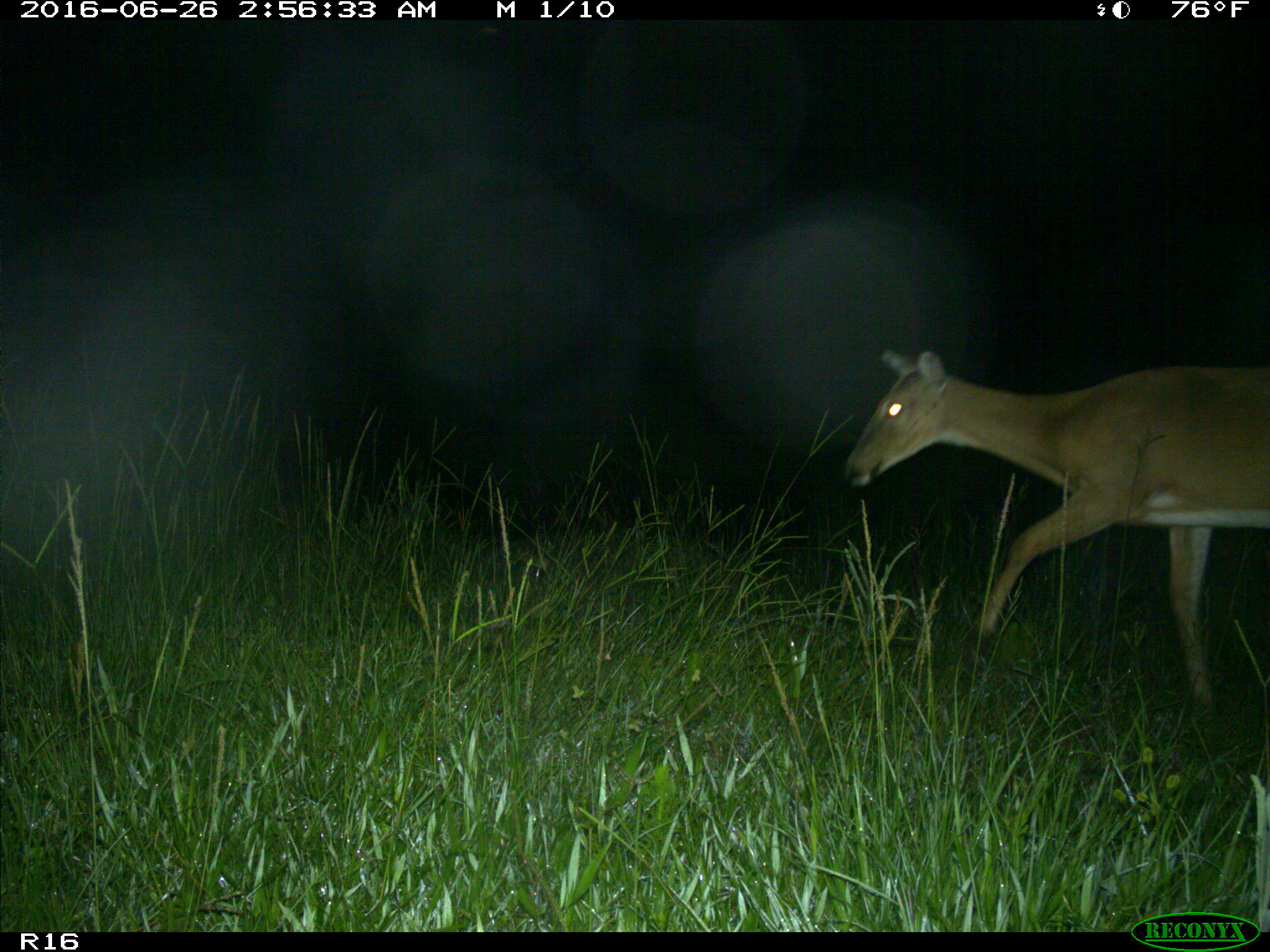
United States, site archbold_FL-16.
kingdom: Animalia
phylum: Chordata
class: Mammalia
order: Artiodactyla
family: Cervidae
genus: Odocoileus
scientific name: Odocoileus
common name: deer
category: unidentified deer